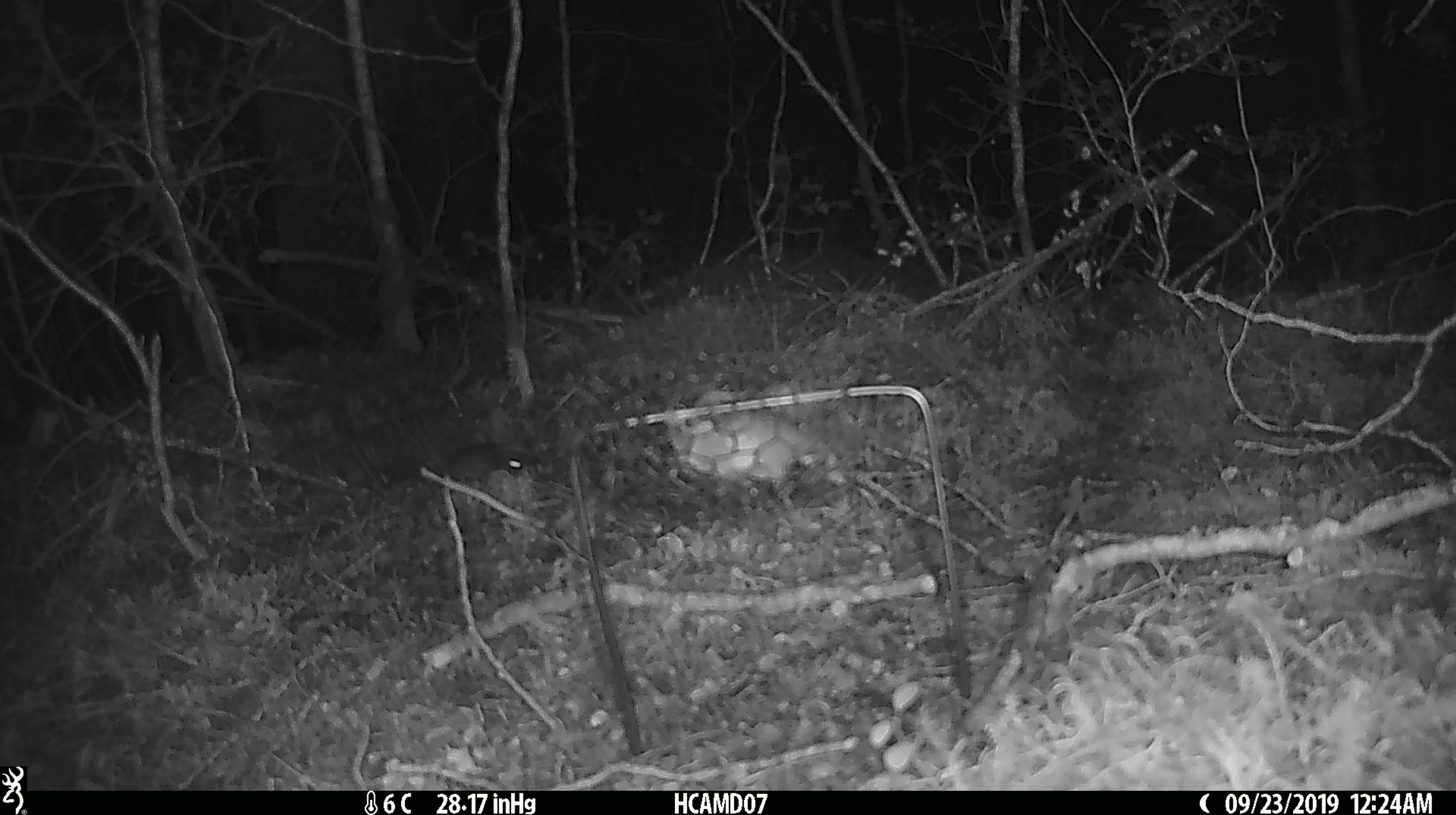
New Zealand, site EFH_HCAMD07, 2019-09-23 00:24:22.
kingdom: Animalia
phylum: Chordata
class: Mammalia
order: Rodentia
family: Muridae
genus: Mus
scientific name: Mus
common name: mouse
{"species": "mouse (Mus)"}